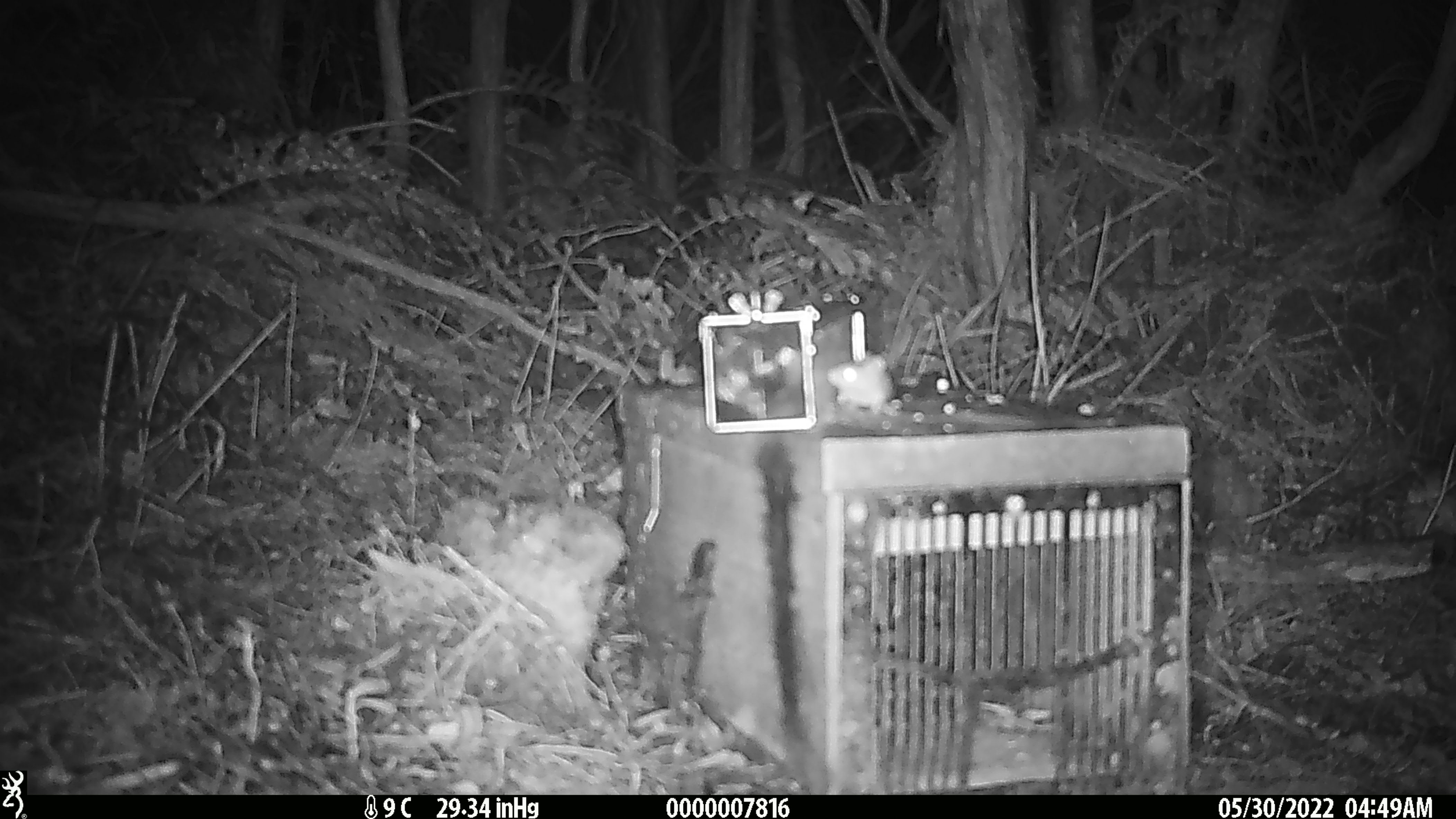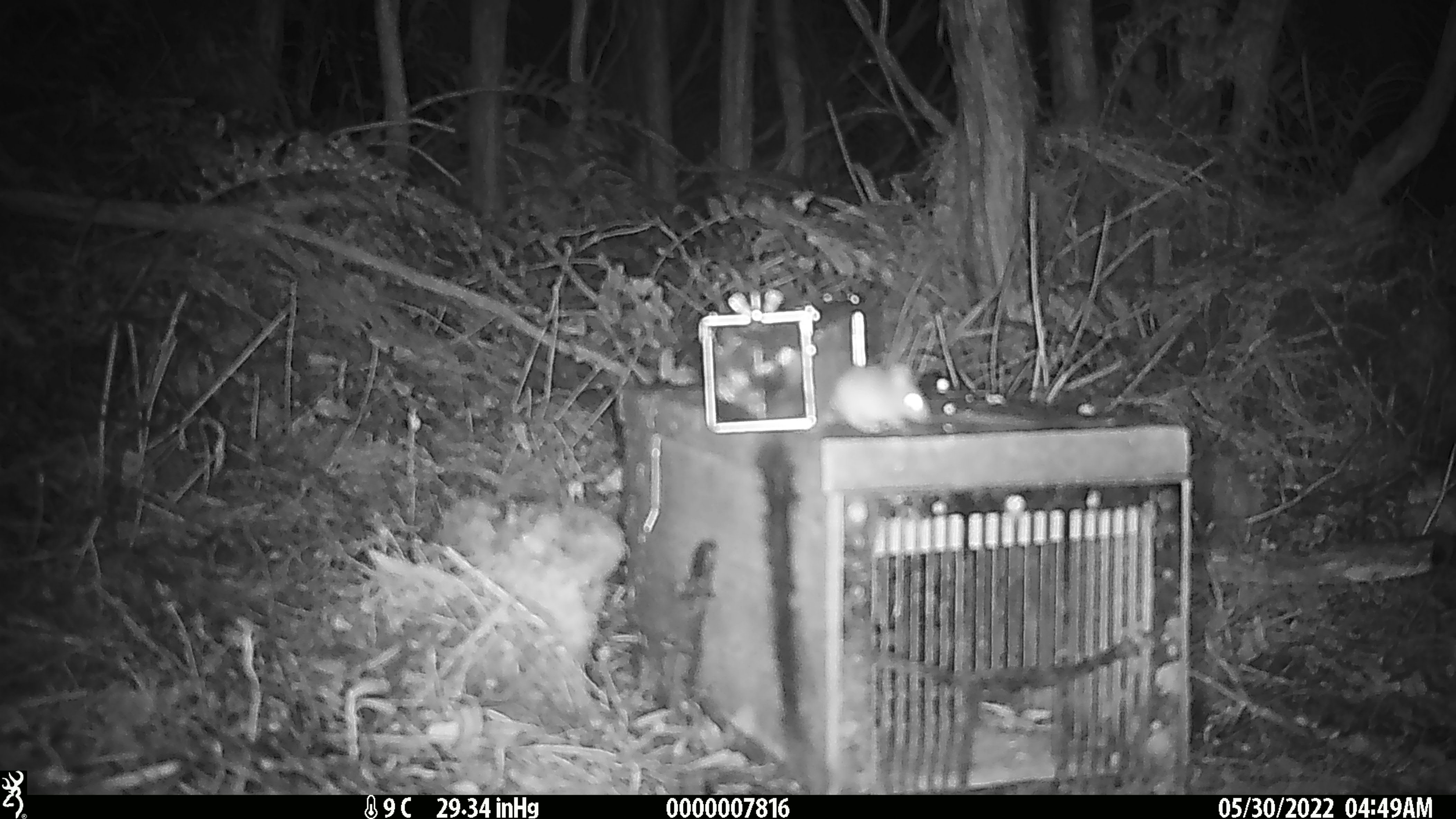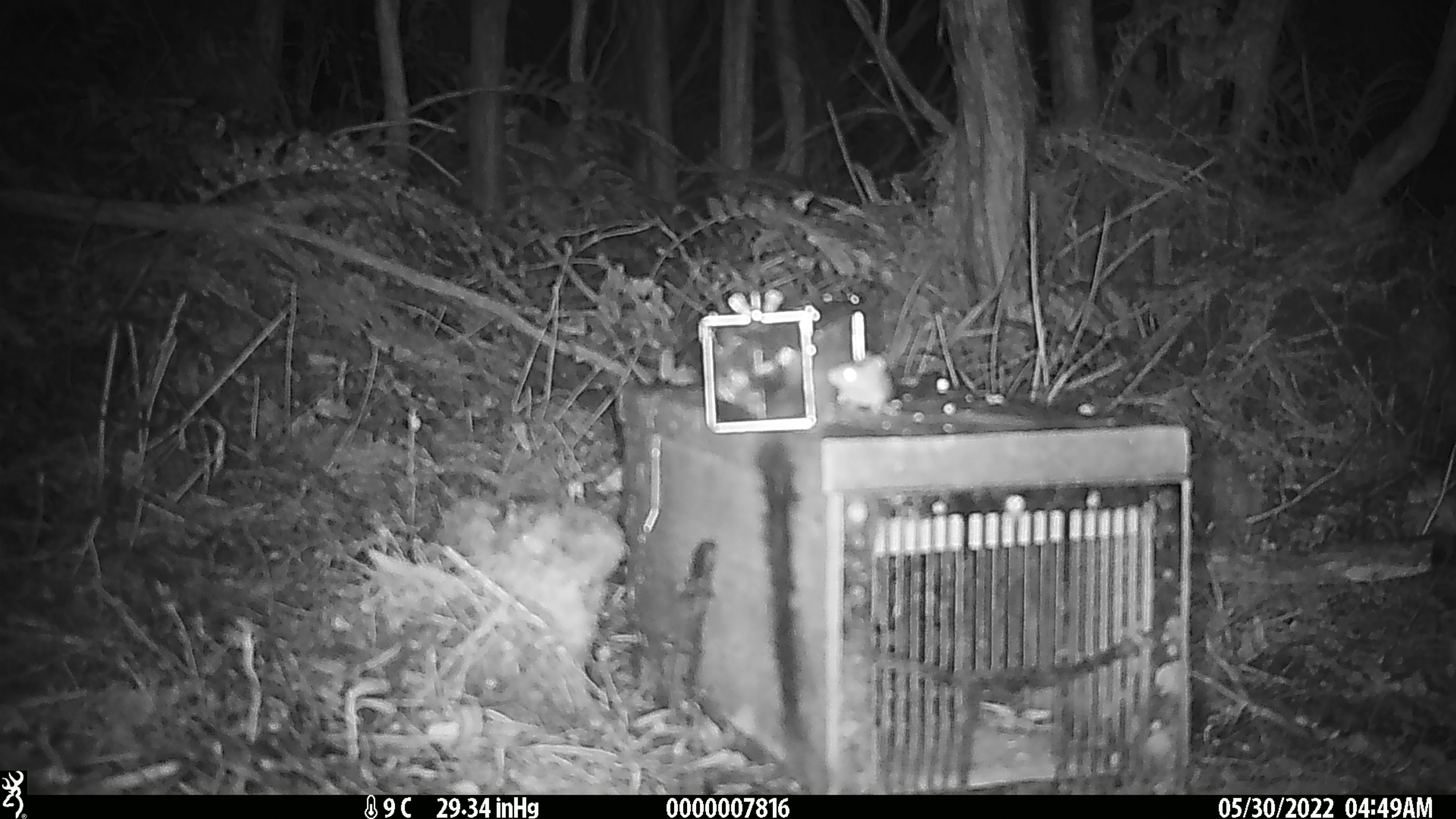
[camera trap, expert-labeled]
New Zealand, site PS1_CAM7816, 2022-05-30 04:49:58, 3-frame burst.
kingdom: Animalia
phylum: Chordata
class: Mammalia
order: Rodentia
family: Muridae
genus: Mus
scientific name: Mus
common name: mouse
Mouse (Mus).